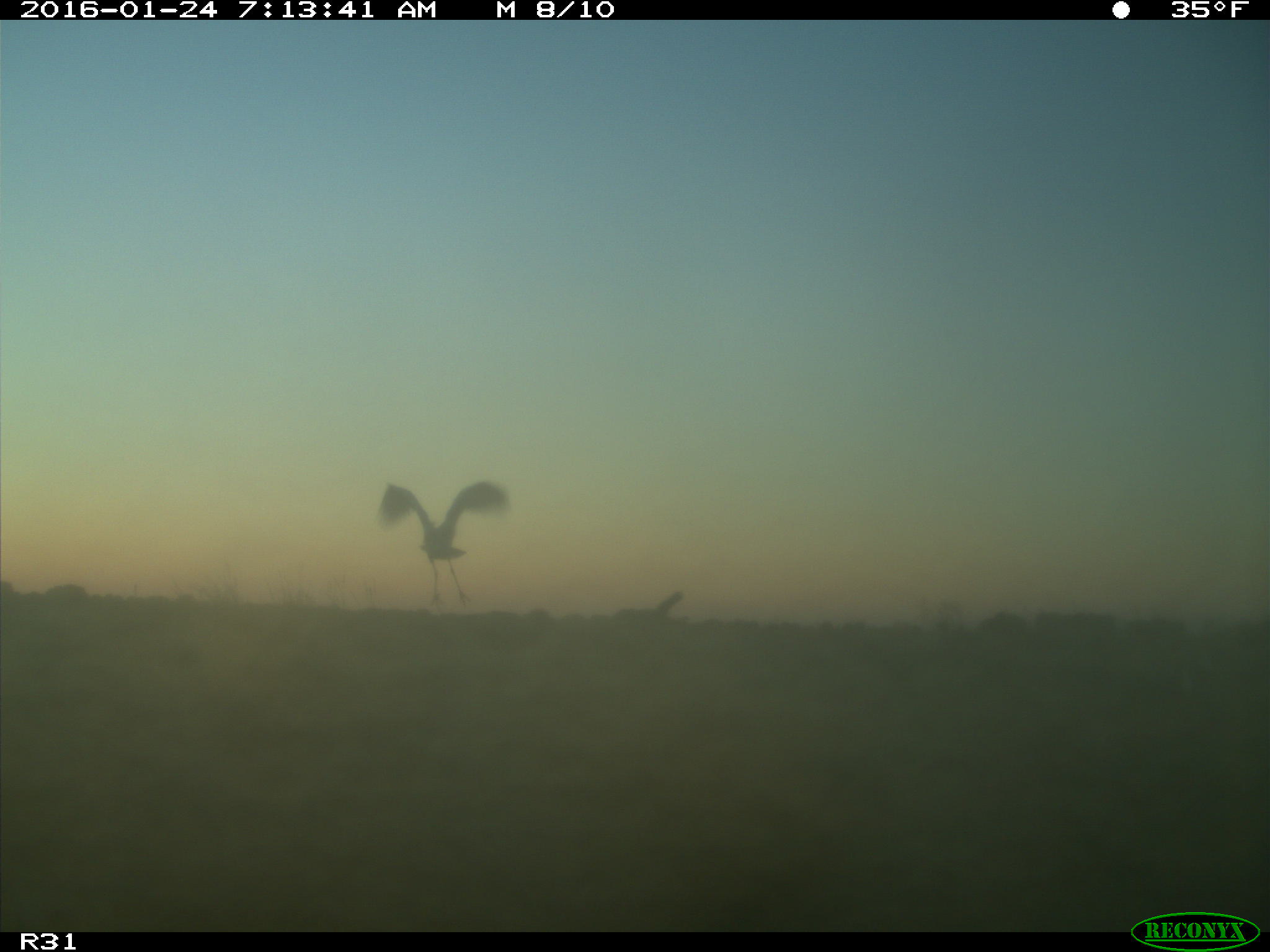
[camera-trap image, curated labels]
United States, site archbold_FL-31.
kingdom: Animalia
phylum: Chordata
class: Aves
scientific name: Aves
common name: birds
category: unidentified bird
Unidentified bird (birds) (Aves).